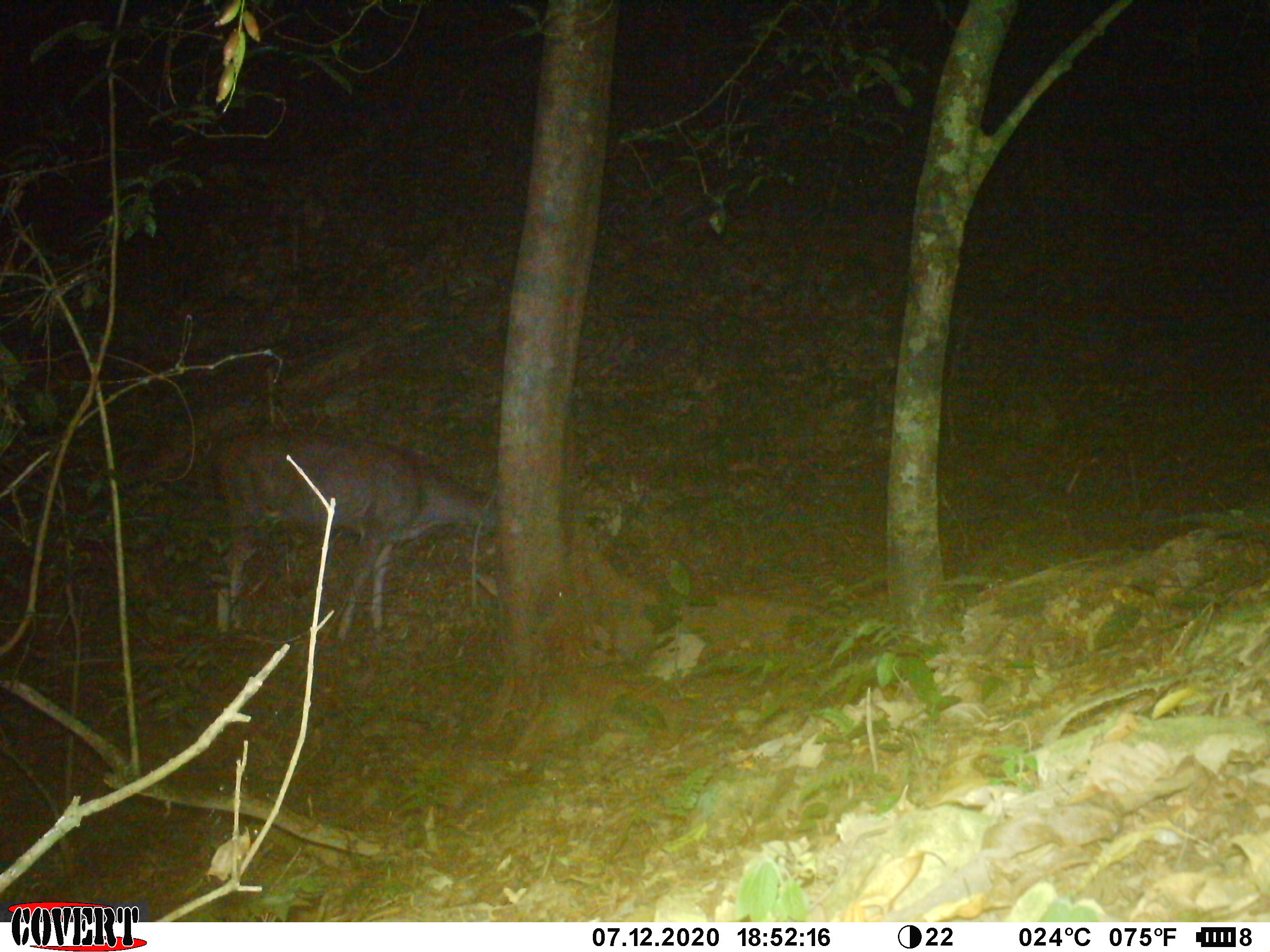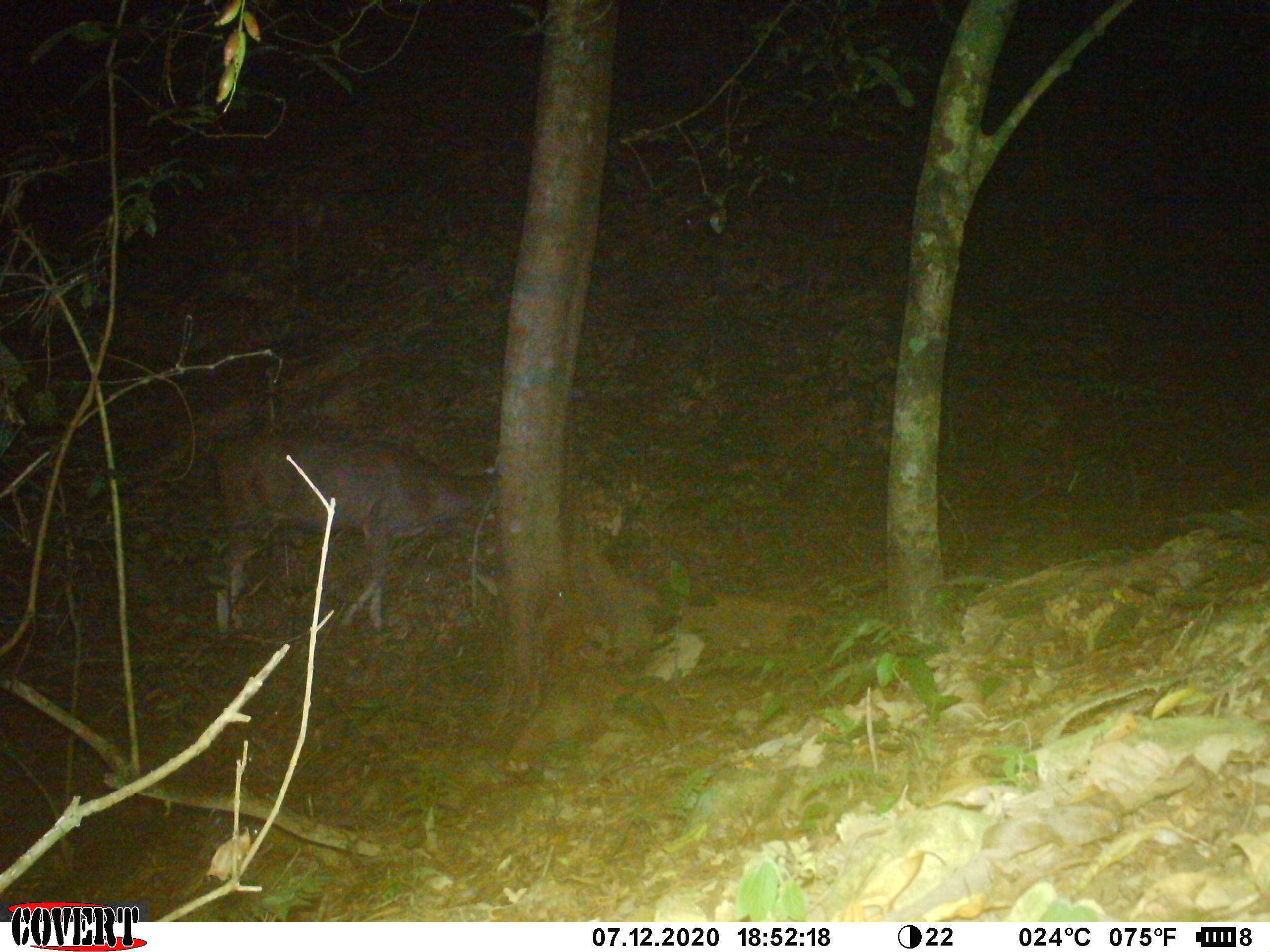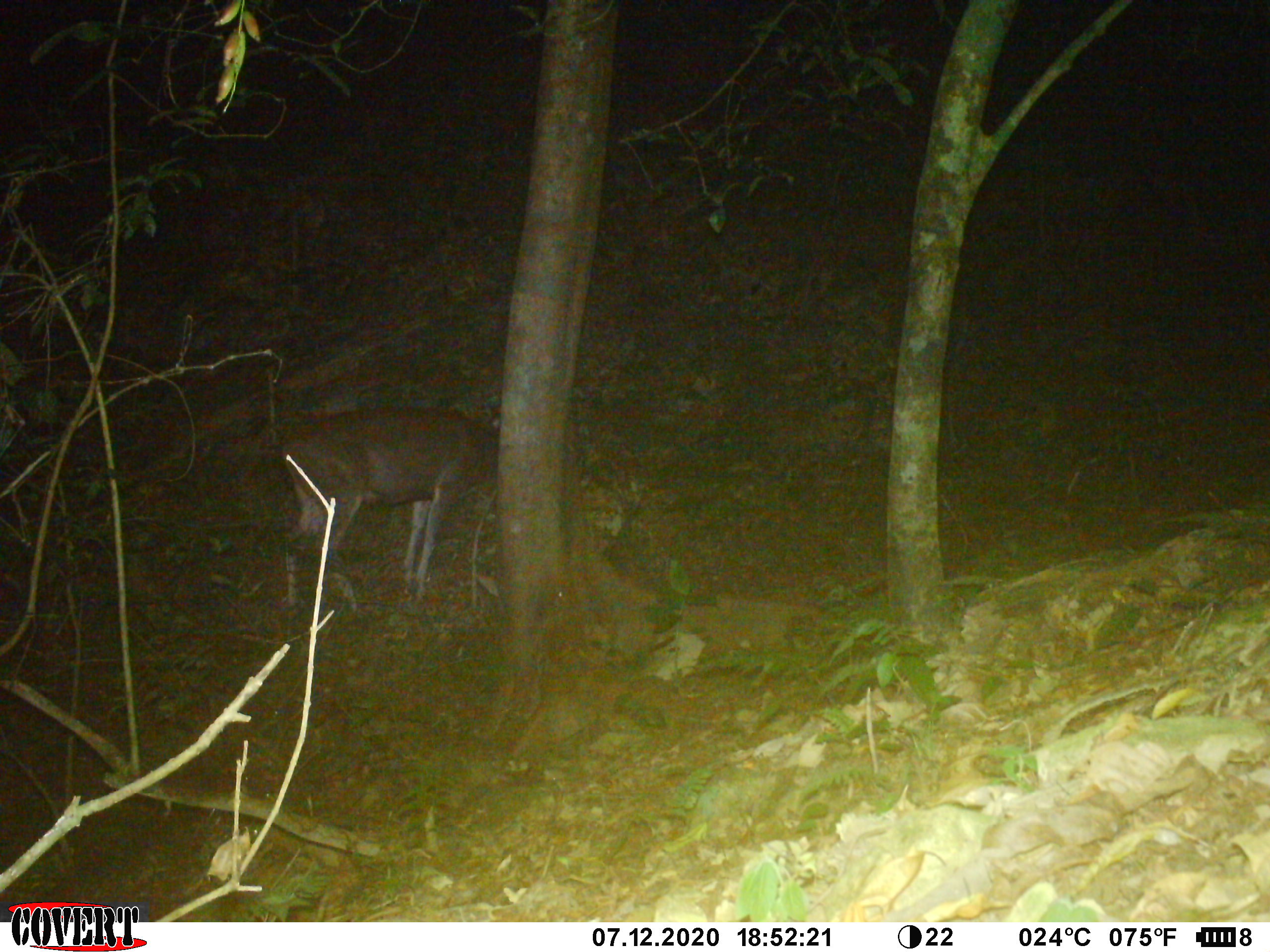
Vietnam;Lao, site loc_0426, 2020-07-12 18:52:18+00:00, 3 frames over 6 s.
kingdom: Animalia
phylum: Chordata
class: Mammalia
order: Artiodactyla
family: Cervidae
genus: Rusa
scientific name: Rusa unicolor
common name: sambar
Sambar (Rusa unicolor). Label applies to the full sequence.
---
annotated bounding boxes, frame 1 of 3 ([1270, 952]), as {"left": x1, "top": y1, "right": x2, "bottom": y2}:
sambar: {"left": 209, "top": 429, "right": 501, "bottom": 640}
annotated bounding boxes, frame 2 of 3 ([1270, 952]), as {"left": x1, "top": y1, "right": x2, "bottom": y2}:
sambar: {"left": 212, "top": 426, "right": 498, "bottom": 631}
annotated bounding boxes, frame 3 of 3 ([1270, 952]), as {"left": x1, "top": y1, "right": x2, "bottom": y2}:
sambar: {"left": 278, "top": 404, "right": 499, "bottom": 619}